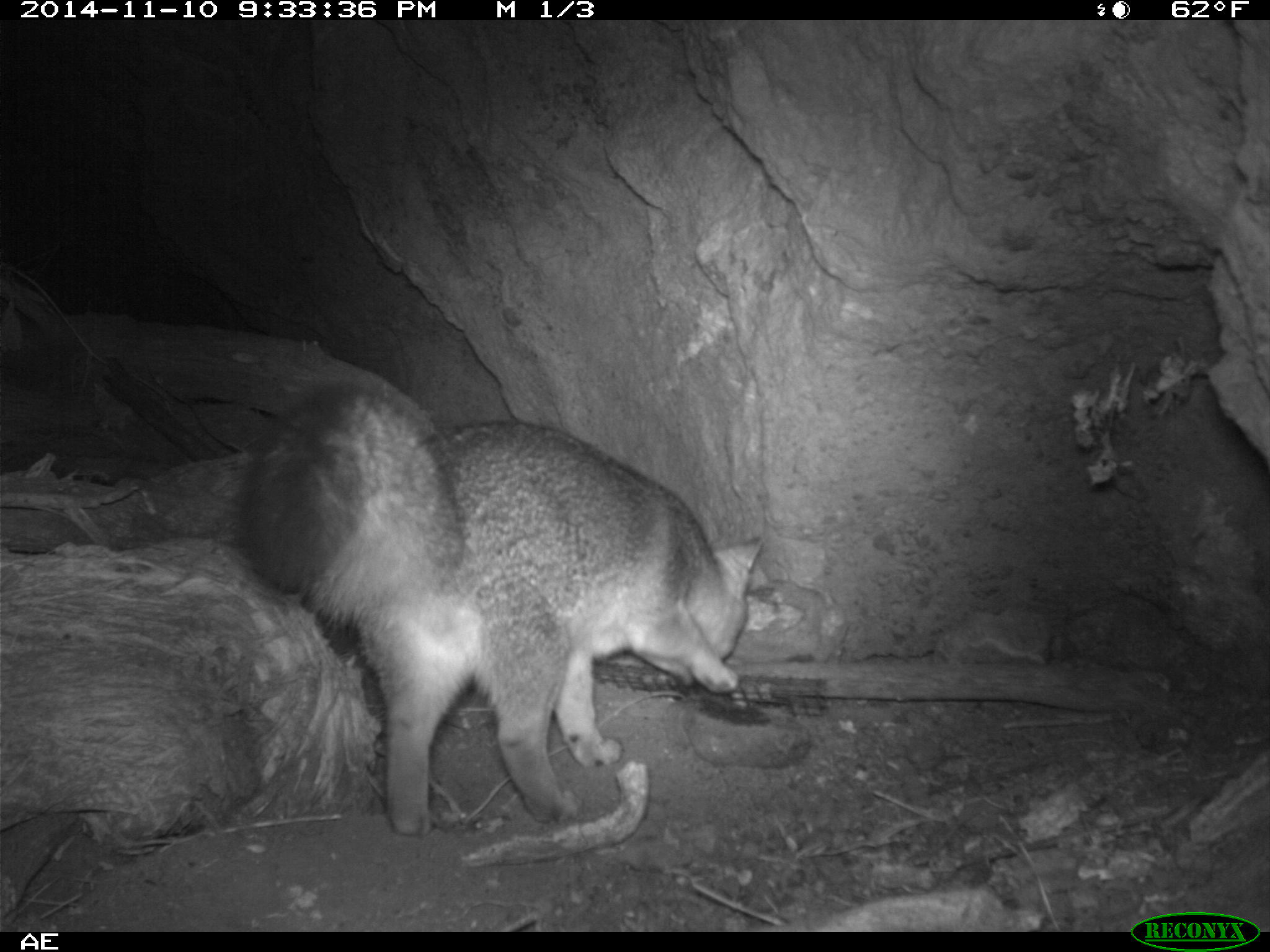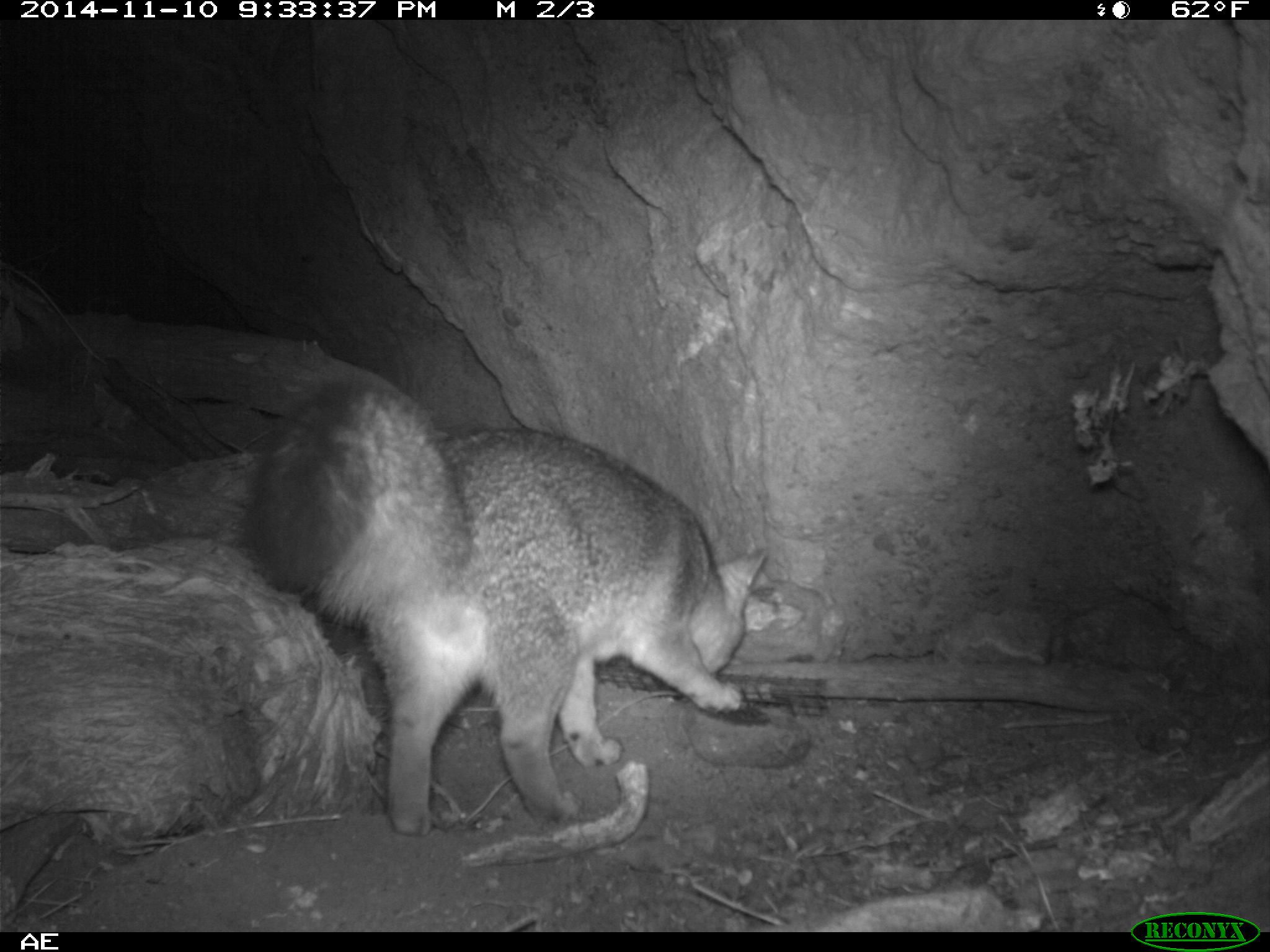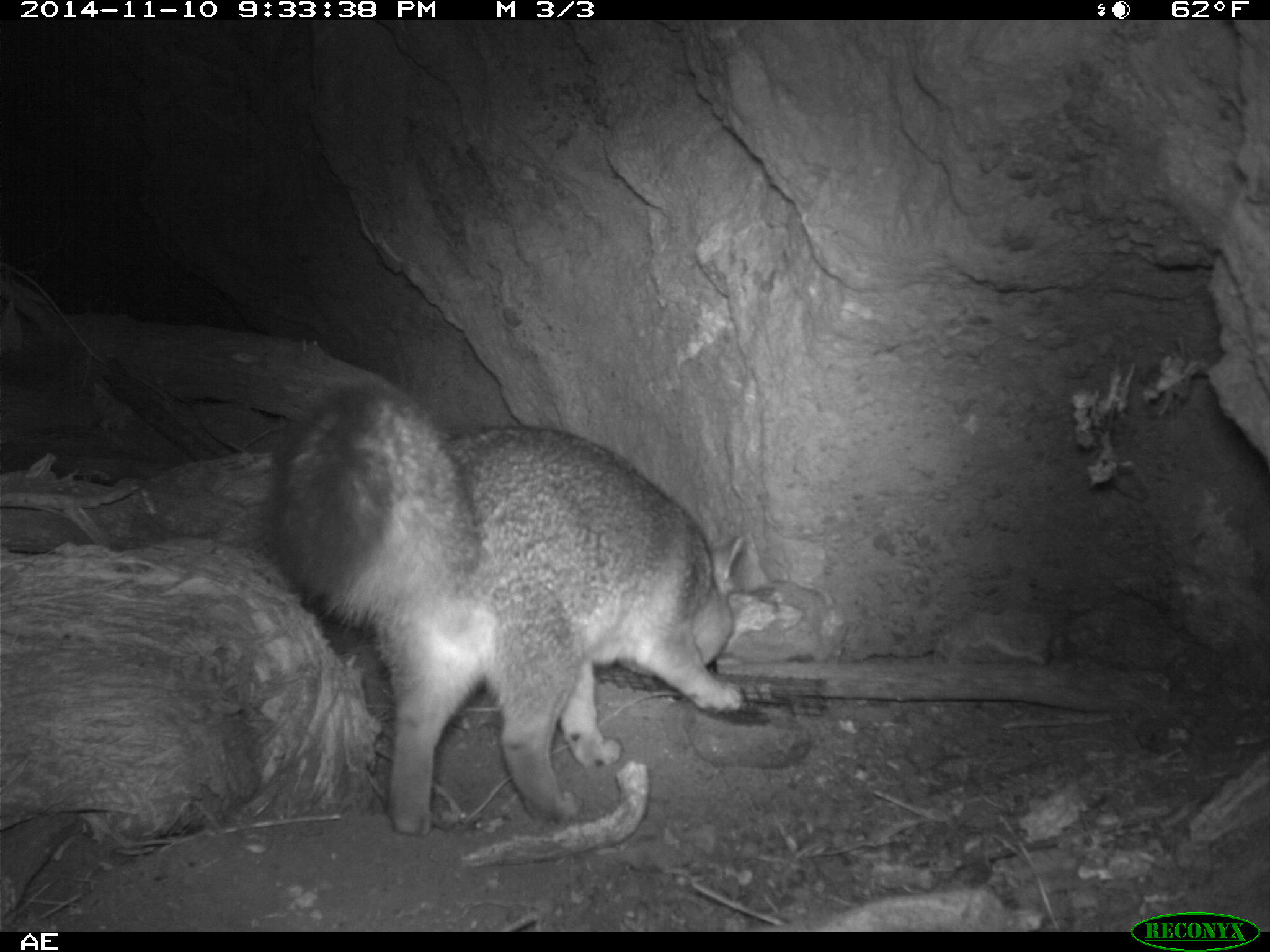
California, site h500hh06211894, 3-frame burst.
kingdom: Animalia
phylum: Chordata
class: Mammalia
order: Carnivora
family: Canidae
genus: Urocyon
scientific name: Urocyon littoralis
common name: island fox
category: fox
Fox (island fox) (Urocyon littoralis).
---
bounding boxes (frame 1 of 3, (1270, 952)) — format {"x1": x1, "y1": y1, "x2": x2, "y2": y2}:
fox: {"x1": 250, "y1": 382, "x2": 762, "y2": 836}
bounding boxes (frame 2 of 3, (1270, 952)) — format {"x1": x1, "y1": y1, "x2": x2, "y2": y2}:
fox: {"x1": 247, "y1": 377, "x2": 768, "y2": 837}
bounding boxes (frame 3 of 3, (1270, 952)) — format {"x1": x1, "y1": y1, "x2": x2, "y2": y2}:
fox: {"x1": 260, "y1": 372, "x2": 765, "y2": 835}